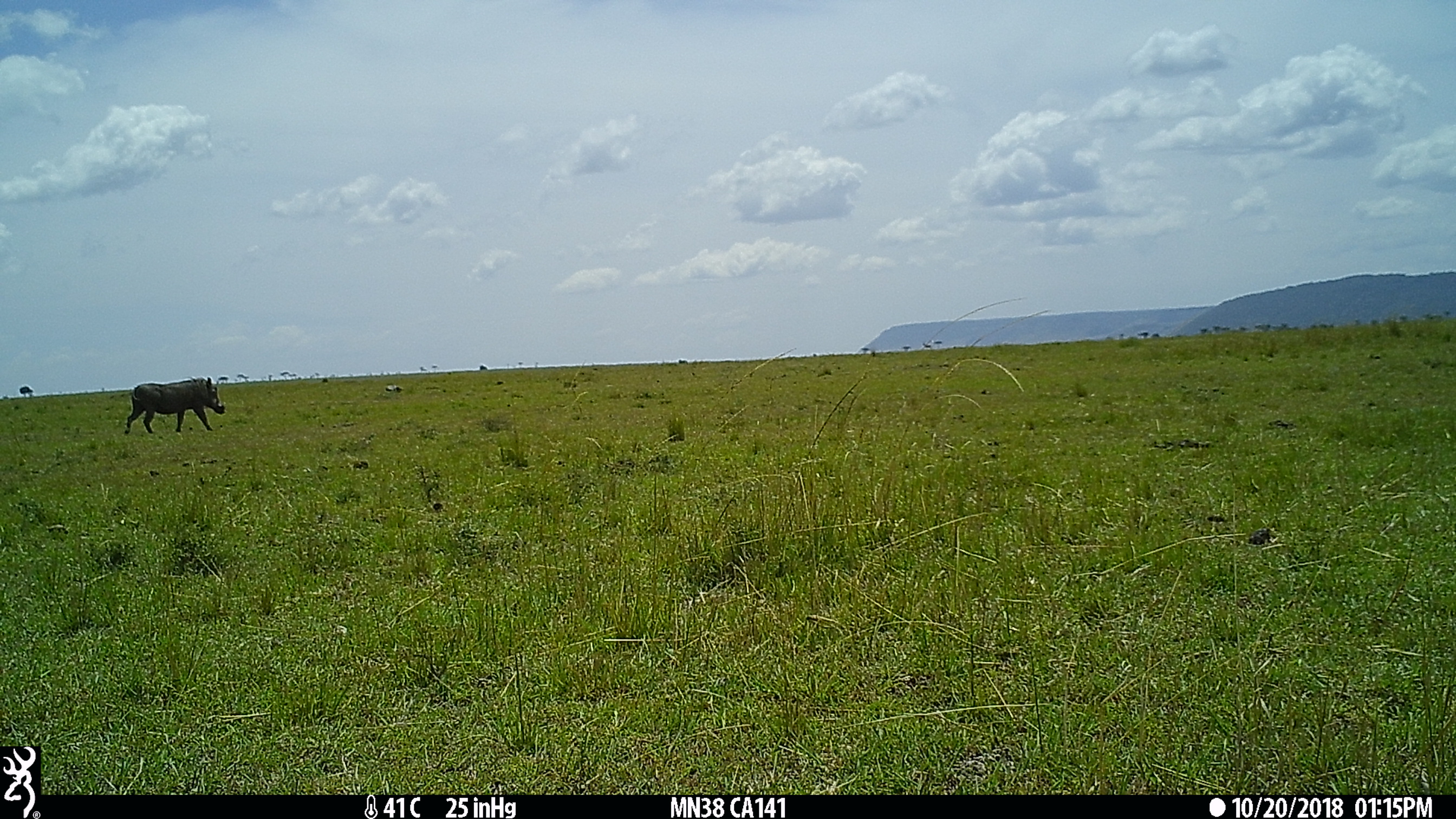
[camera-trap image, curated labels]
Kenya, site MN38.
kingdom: Animalia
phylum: Chordata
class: Mammalia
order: Artiodactyla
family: Suidae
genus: Phacochoerus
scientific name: Phacochoerus africanus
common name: common warthog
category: warthog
Warthog (common warthog) (Phacochoerus africanus).